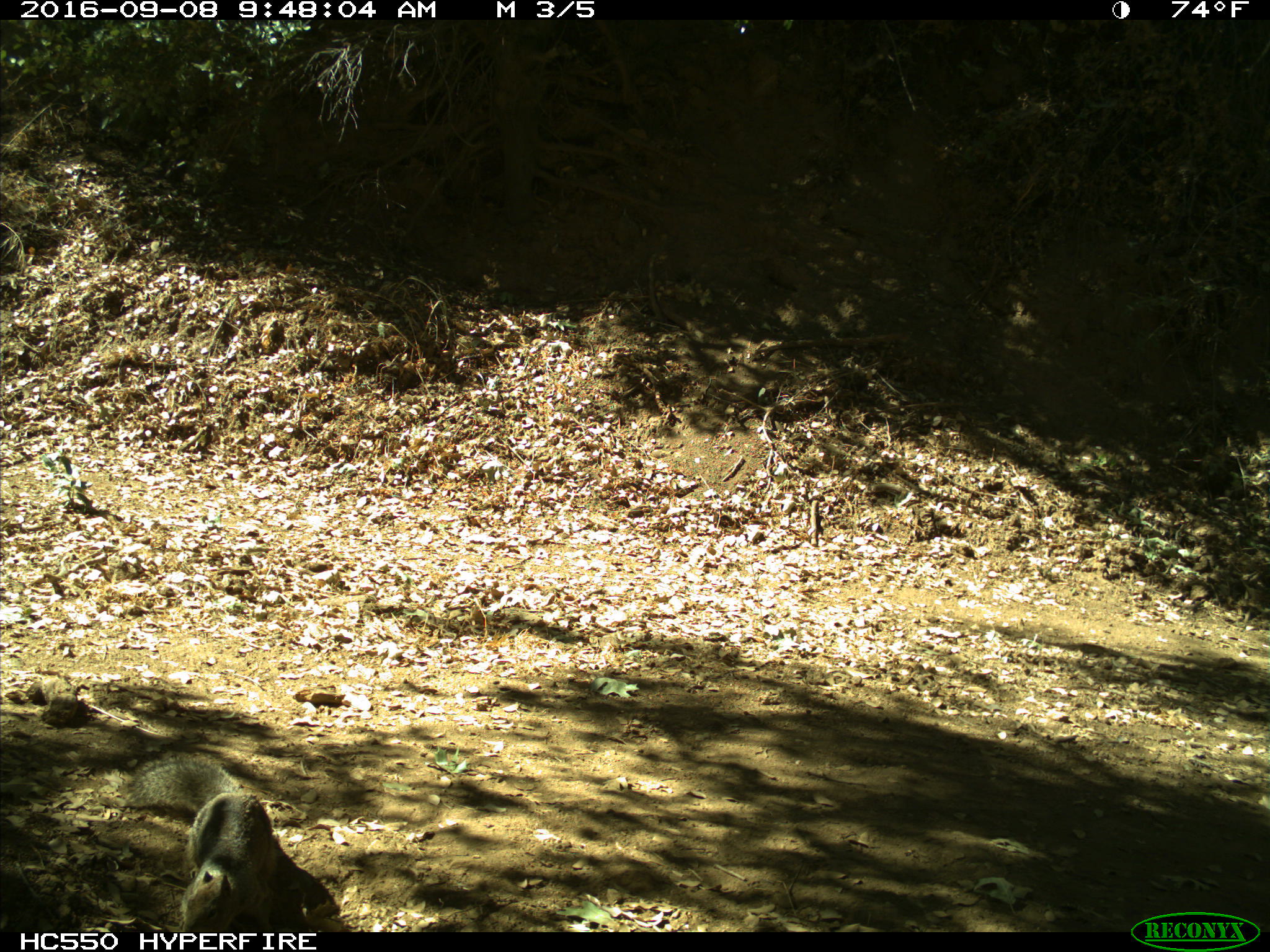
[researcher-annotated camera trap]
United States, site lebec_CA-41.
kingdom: Animalia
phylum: Chordata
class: Mammalia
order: Rodentia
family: Sciuridae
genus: Otospermophilus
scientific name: Otospermophilus beecheyi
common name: california ground squirrel